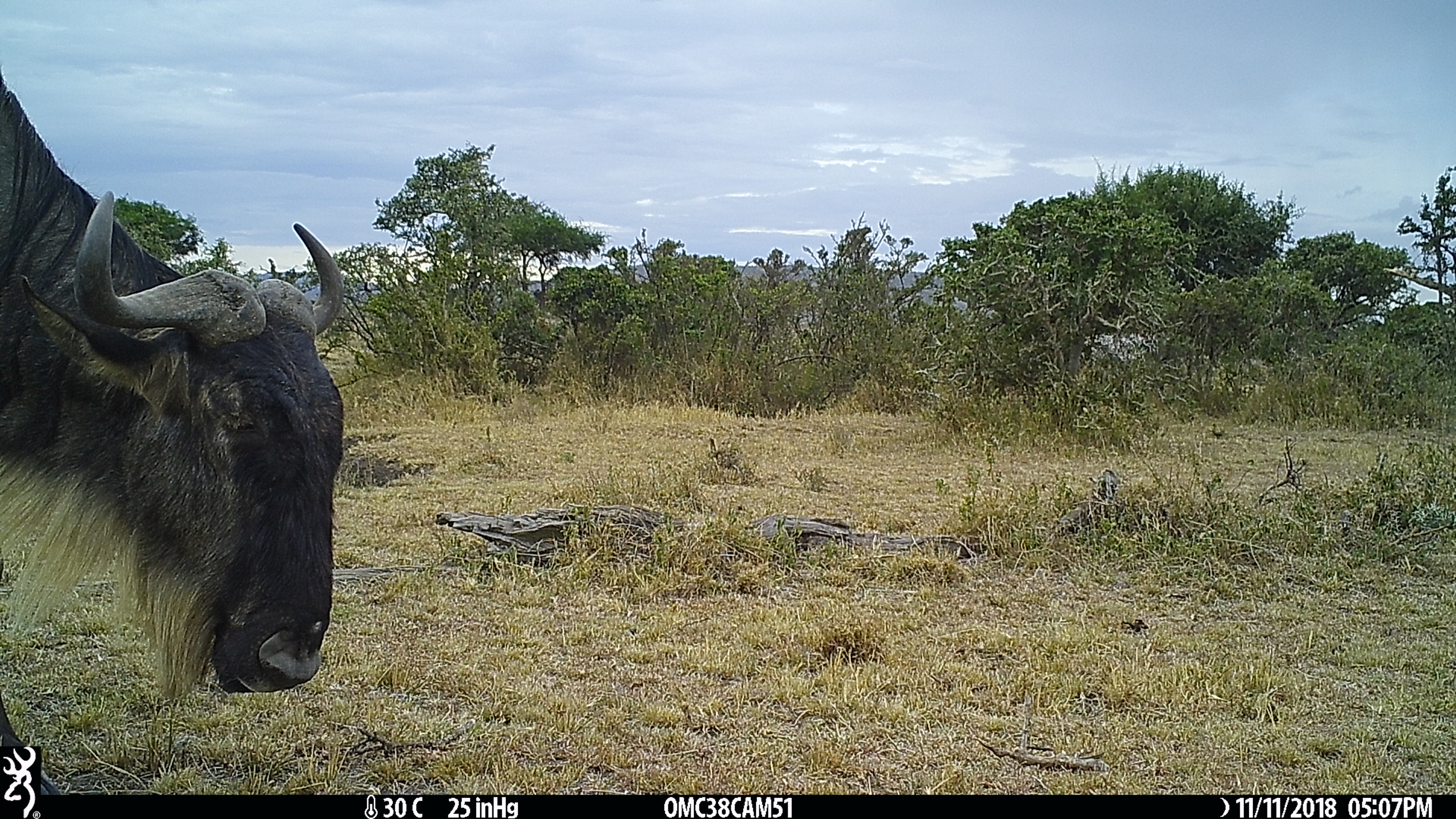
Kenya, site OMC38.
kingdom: Animalia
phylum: Chordata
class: Mammalia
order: Artiodactyla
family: Bovidae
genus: Connochaetes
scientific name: Connochaetes taurinus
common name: blue wildebeest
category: wildebeest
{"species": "wildebeest (blue wildebeest) (Connochaetes taurinus)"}